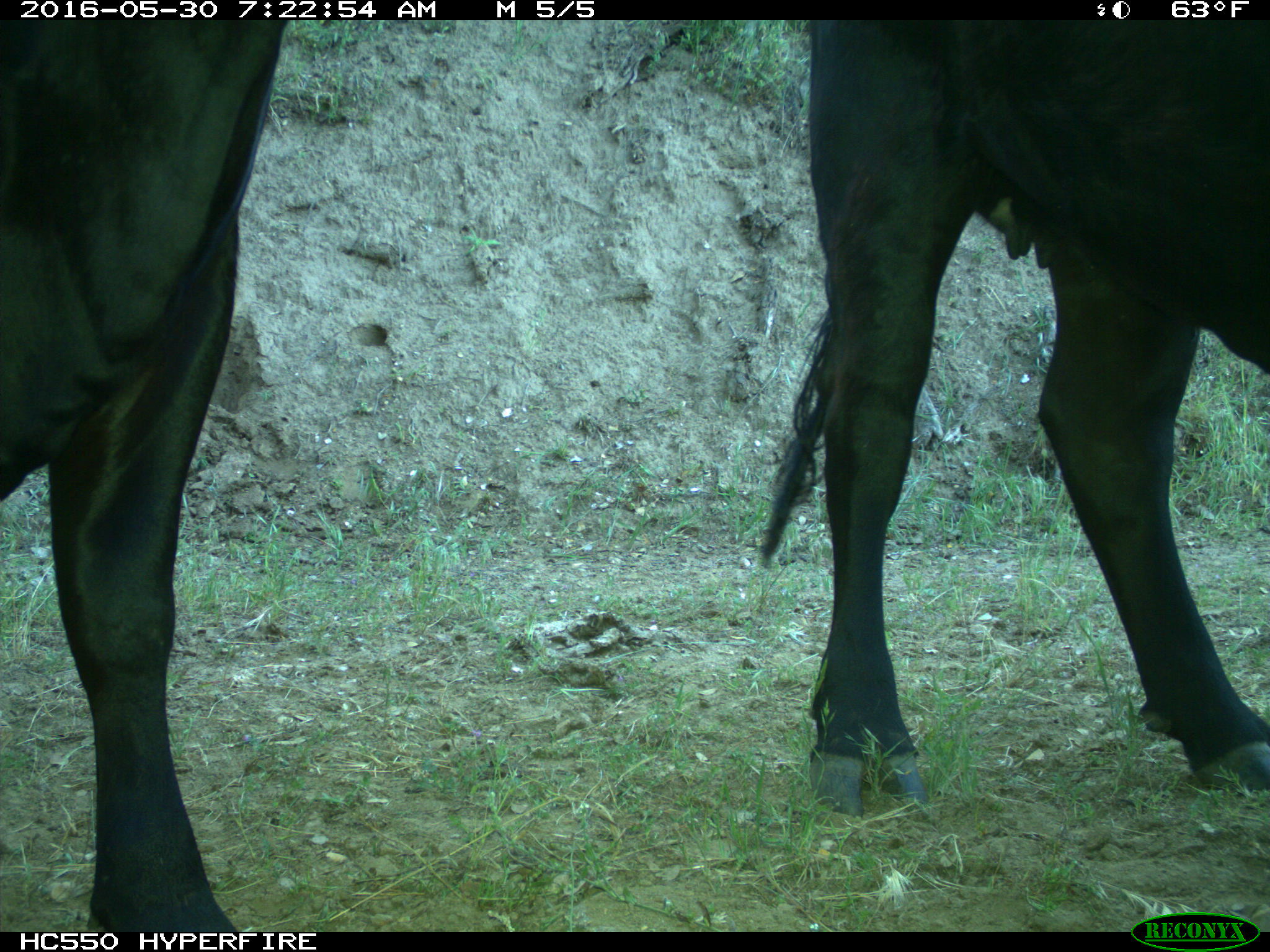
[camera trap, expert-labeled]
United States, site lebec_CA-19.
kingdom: Animalia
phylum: Chordata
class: Mammalia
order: Artiodactyla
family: Bovidae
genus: Bos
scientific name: Bos taurus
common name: domestic cow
Bos taurus (domestic cow).